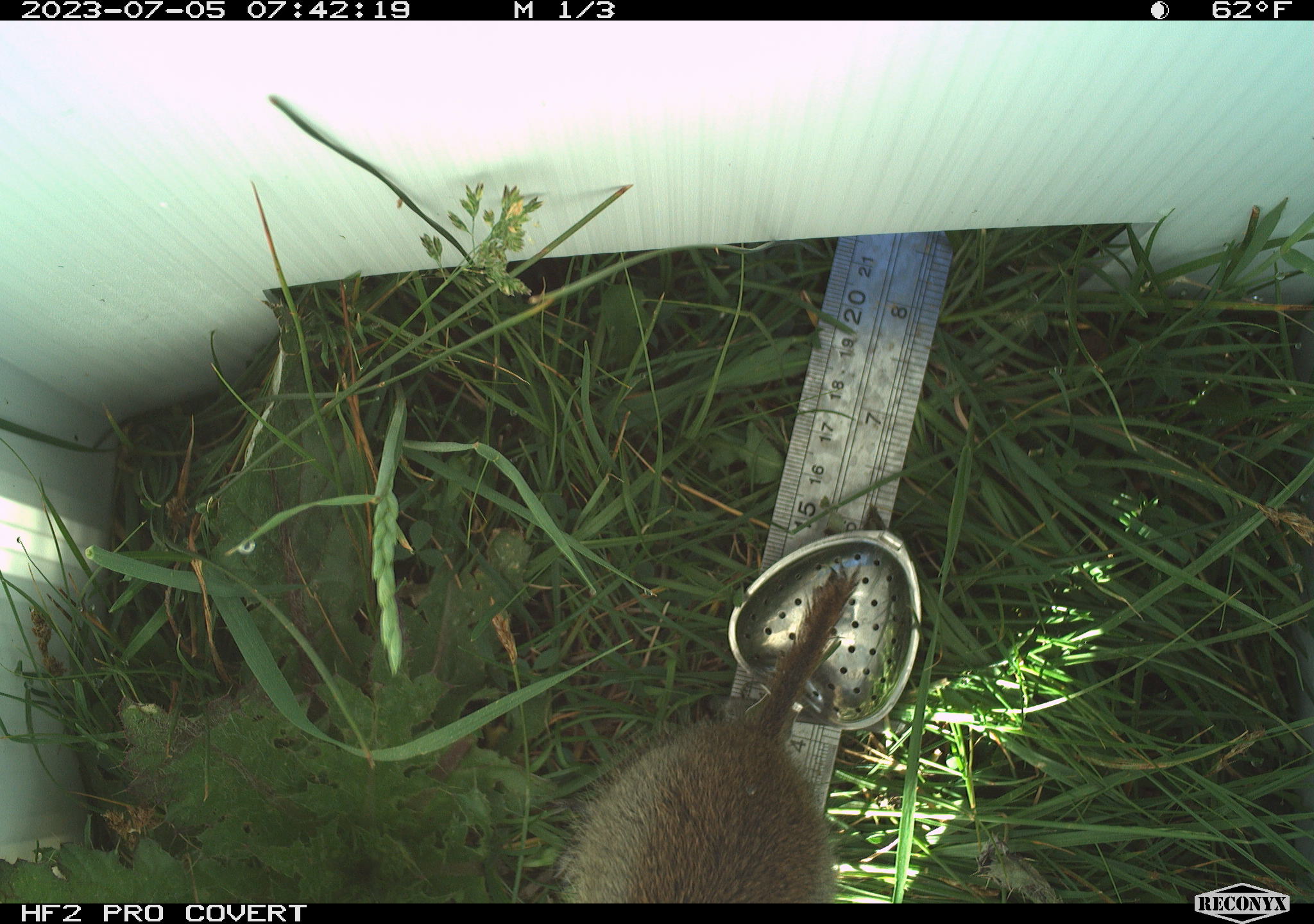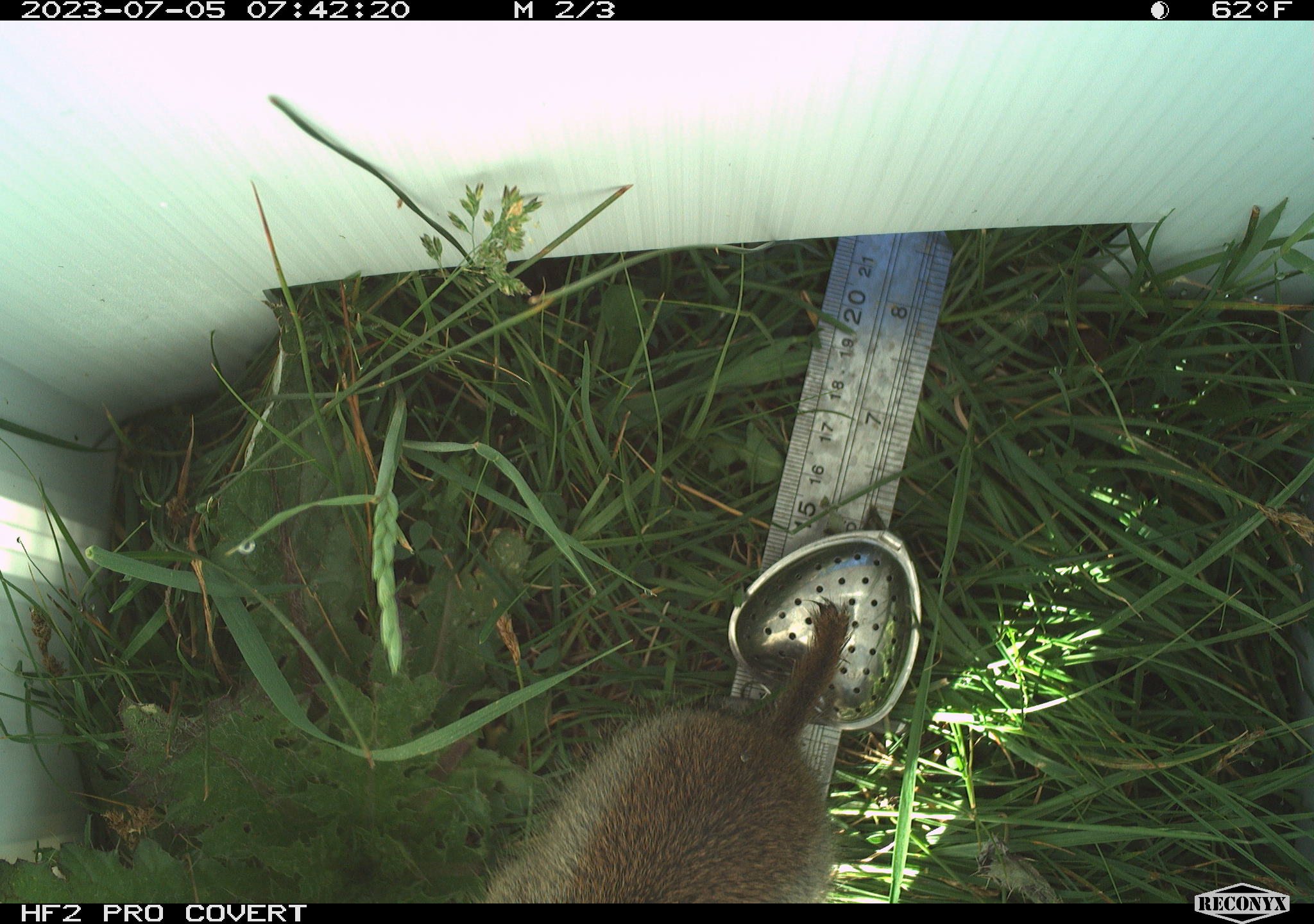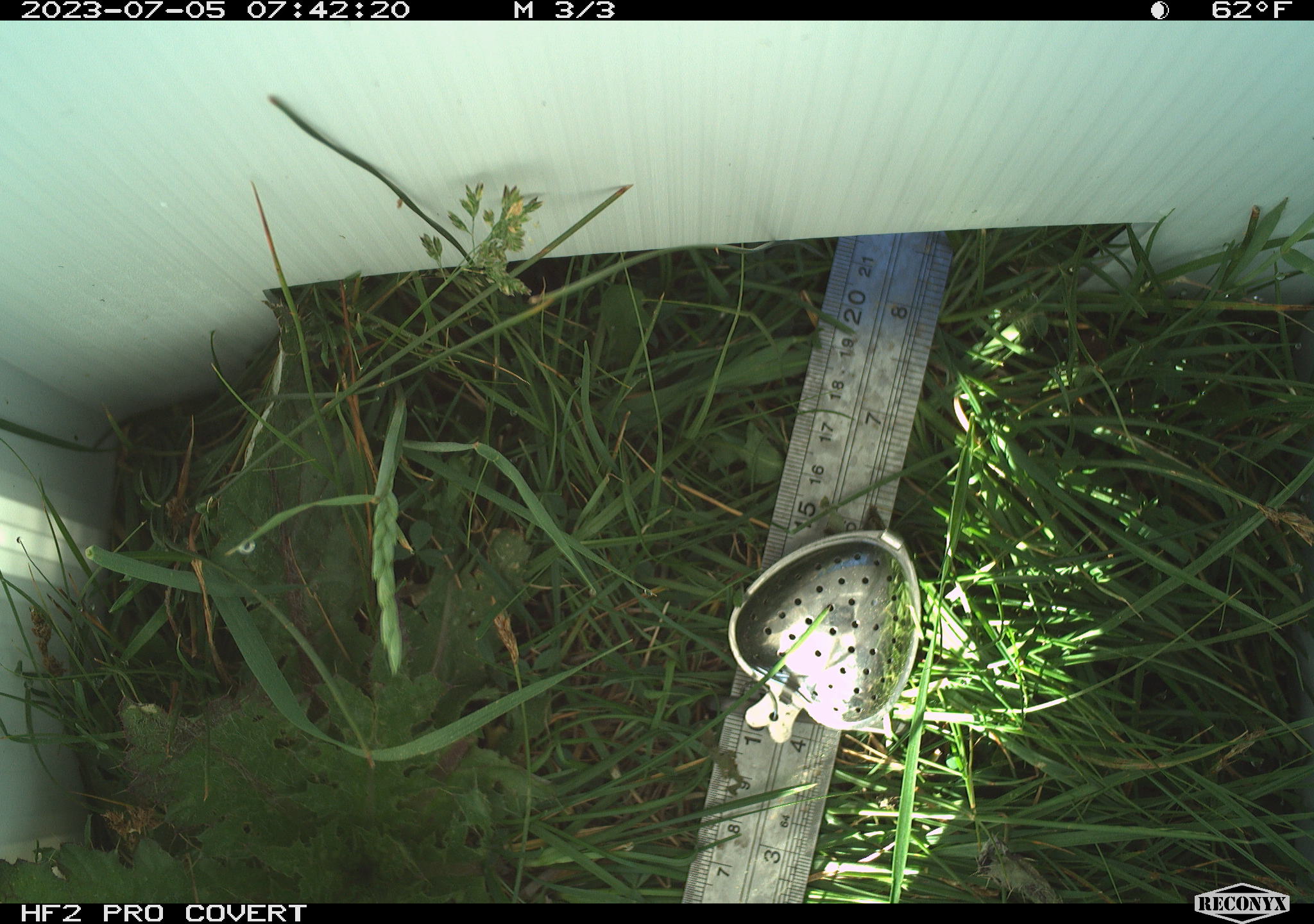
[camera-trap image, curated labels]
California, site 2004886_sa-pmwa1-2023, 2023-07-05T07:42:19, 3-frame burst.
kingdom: Animalia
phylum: Chordata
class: Mammalia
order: Rodentia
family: Sciuridae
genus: Urocitellus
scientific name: Urocitellus beldingi beldingi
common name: belding's ground squirrel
Belding's ground squirrel (Urocitellus beldingi beldingi).